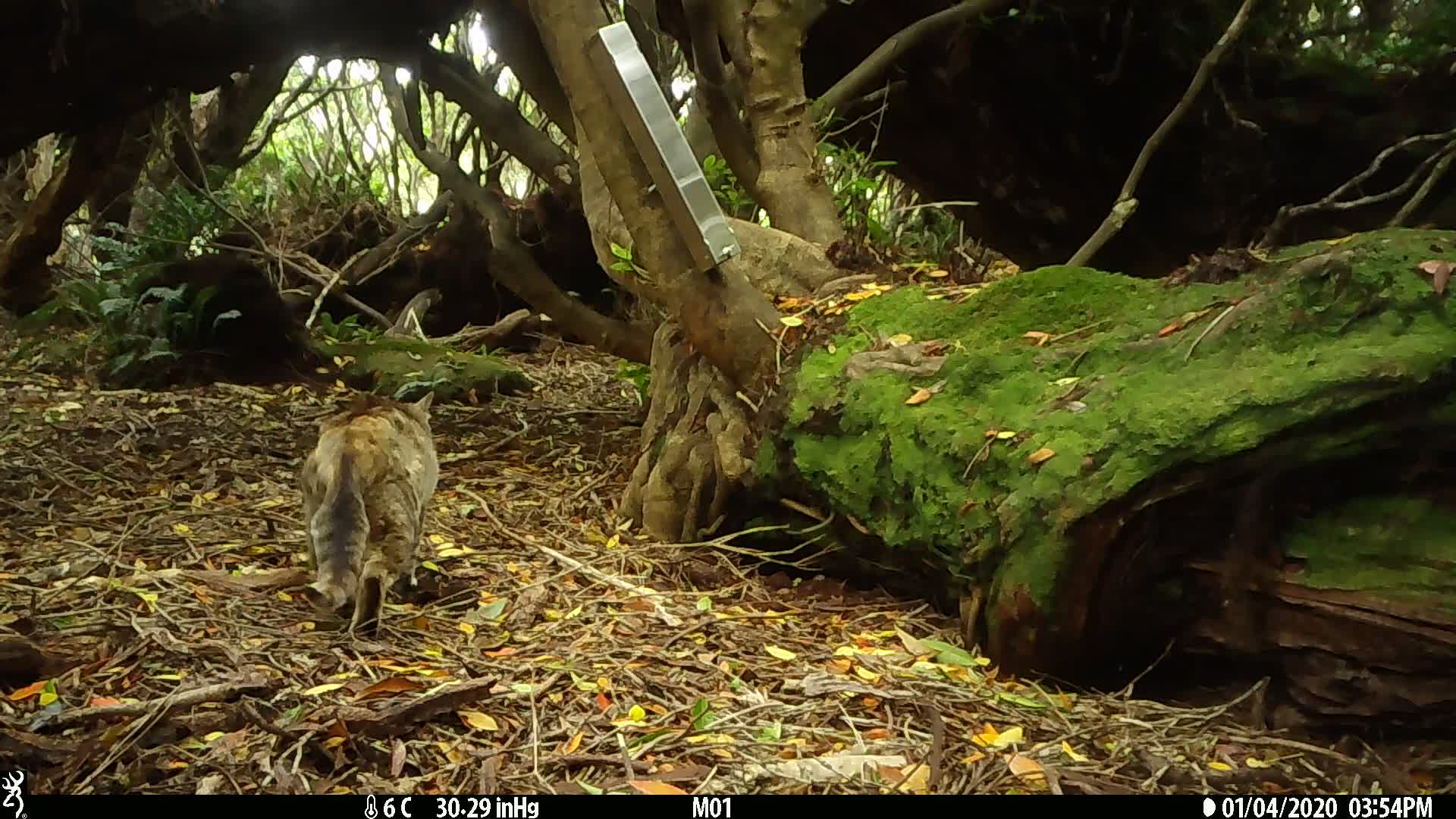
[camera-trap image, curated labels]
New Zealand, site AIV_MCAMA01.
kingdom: Animalia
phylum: Chordata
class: Mammalia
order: Carnivora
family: Felidae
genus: Felis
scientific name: Felis catus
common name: domestic cat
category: cat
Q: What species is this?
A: Cat (domestic cat) (Felis catus).